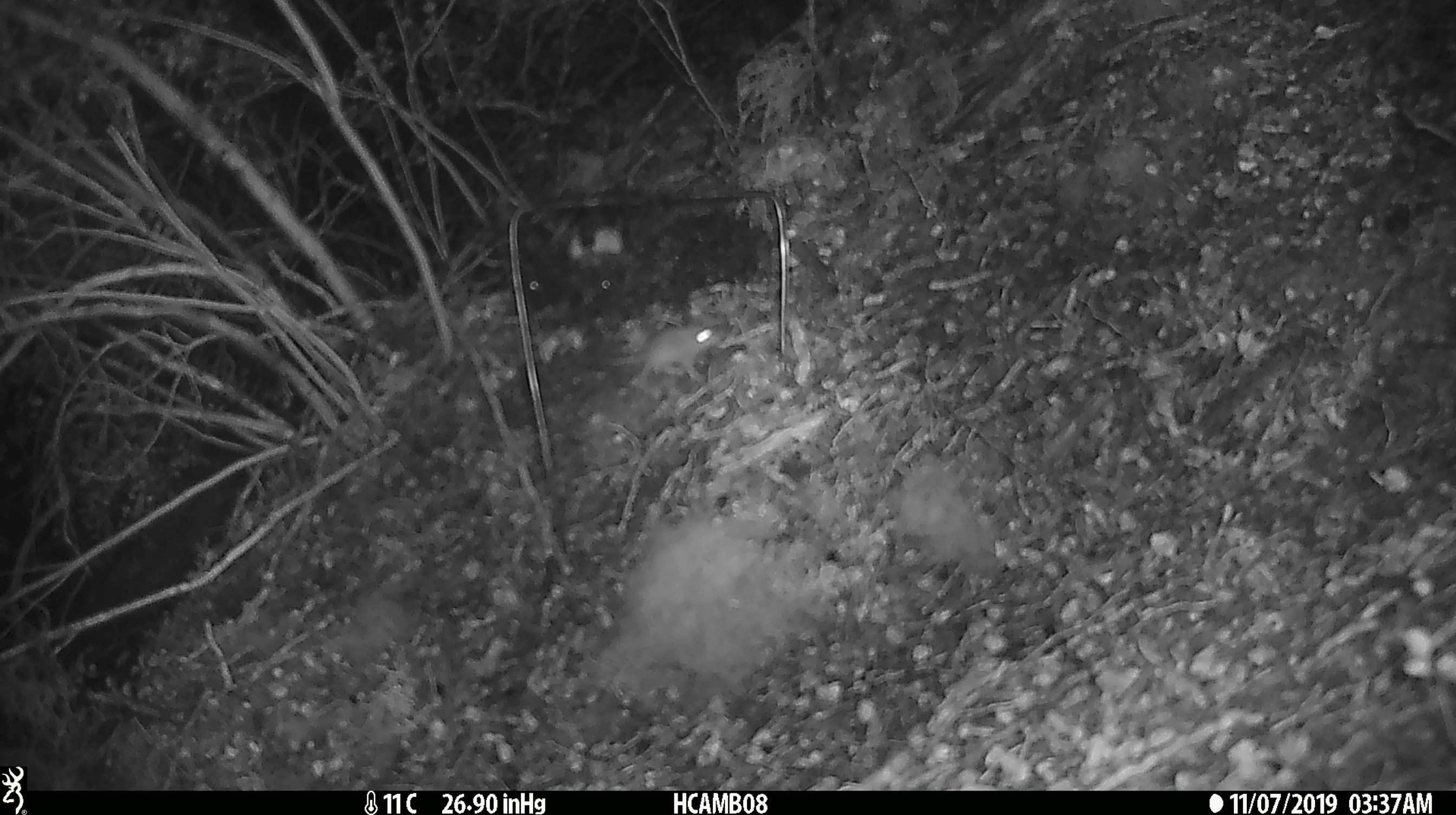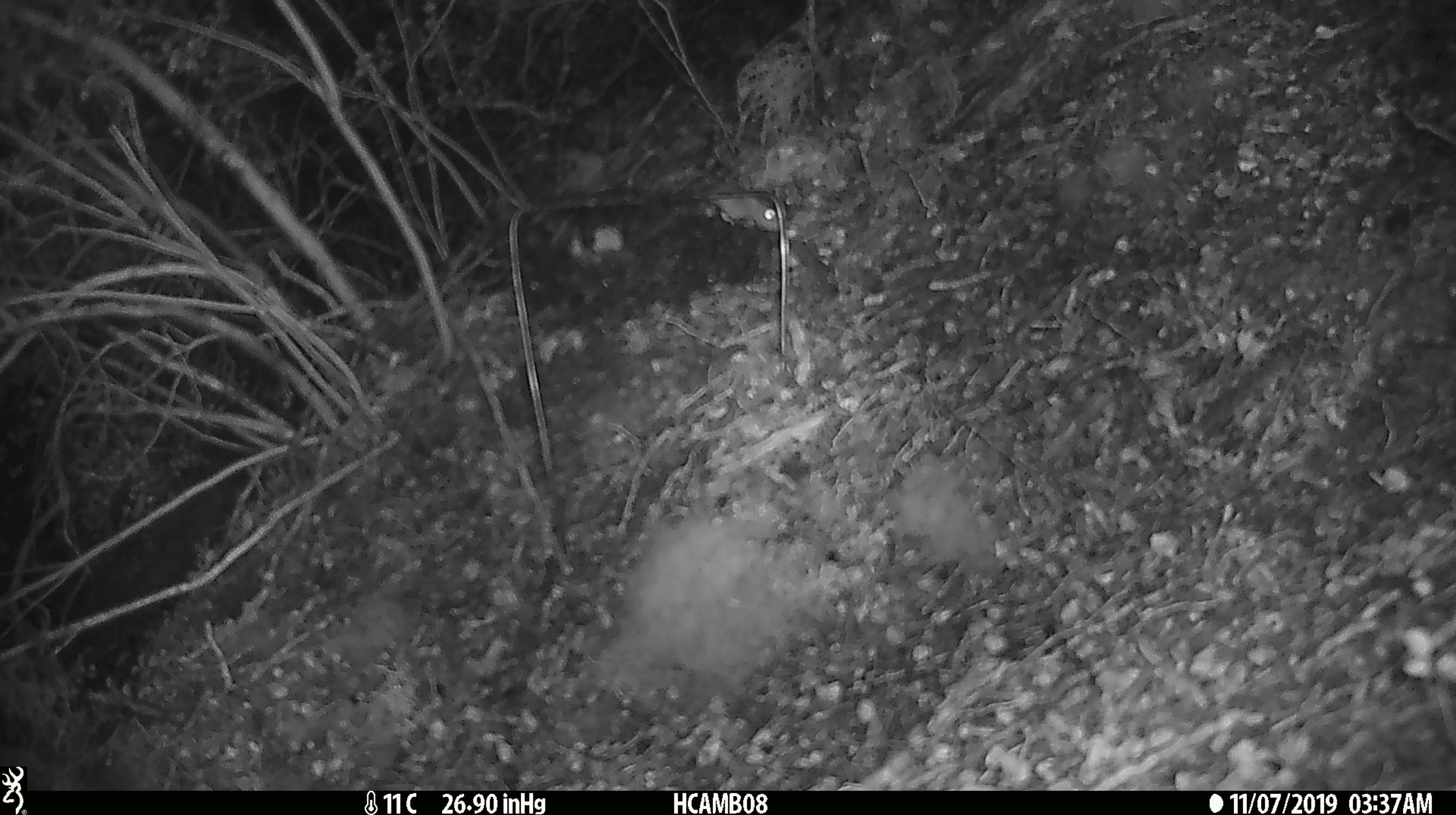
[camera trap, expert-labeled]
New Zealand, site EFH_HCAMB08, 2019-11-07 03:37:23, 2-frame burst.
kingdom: Animalia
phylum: Chordata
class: Mammalia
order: Rodentia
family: Muridae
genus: Mus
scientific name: Mus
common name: mouse